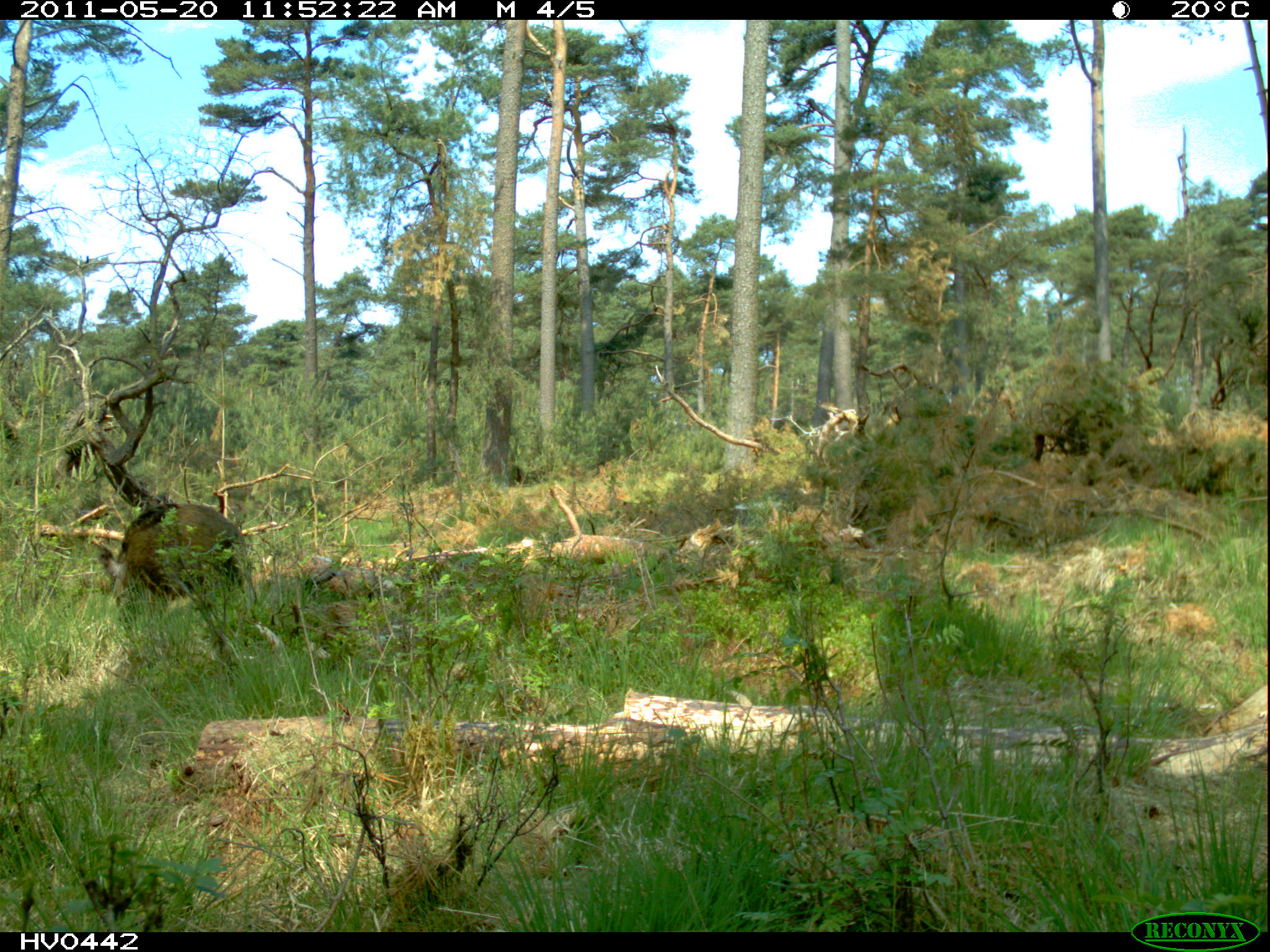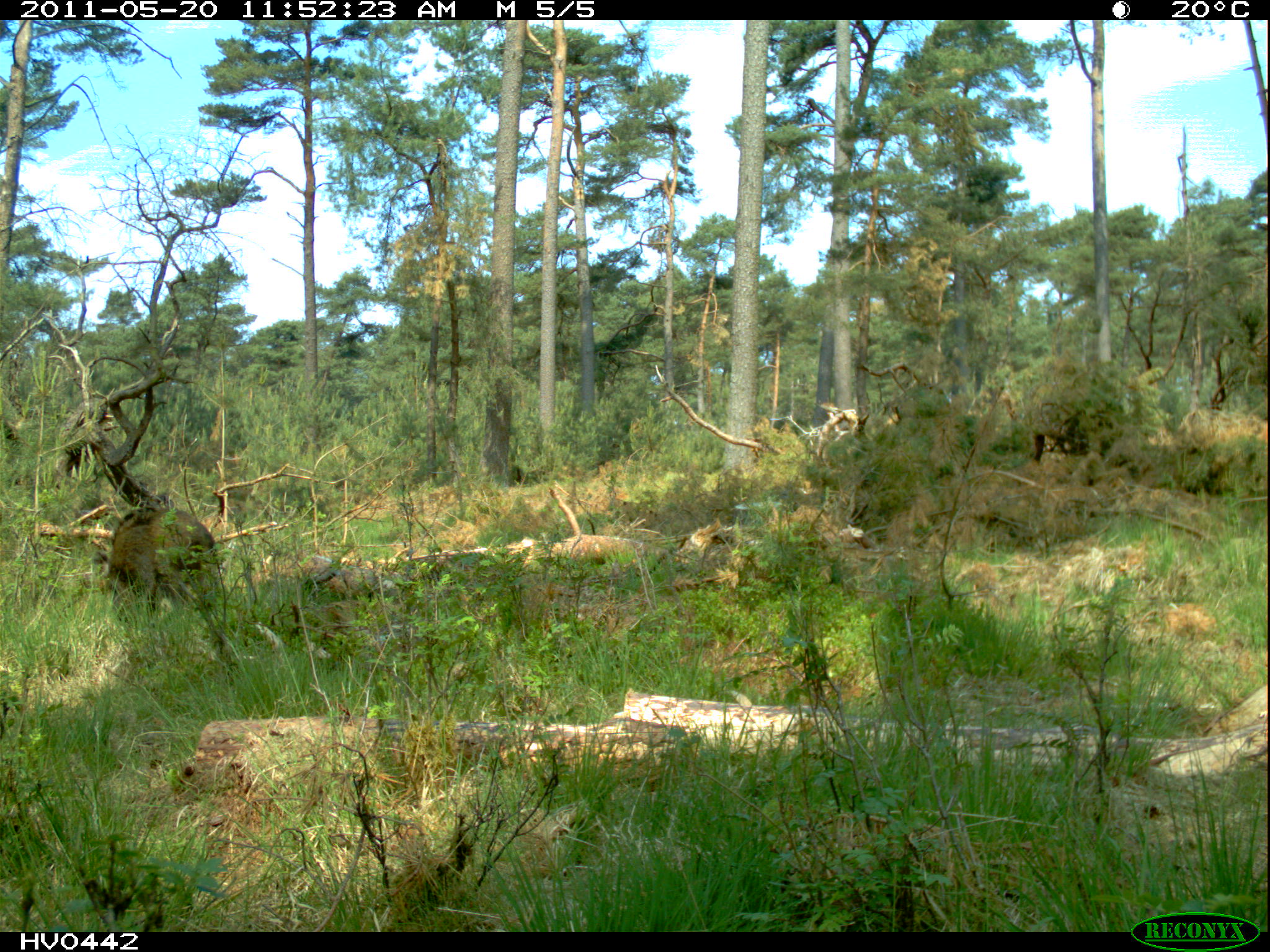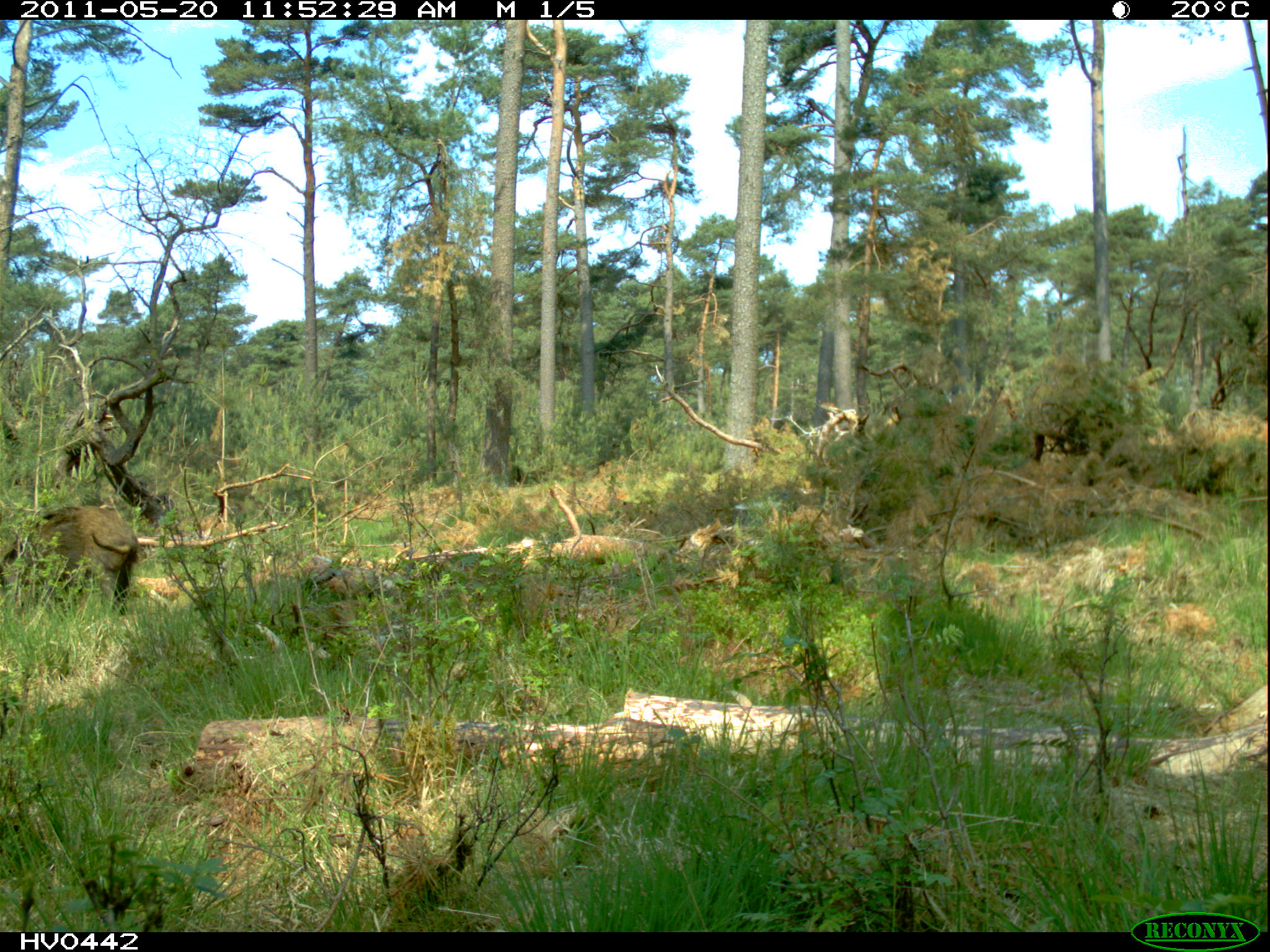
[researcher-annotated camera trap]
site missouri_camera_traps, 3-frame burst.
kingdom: Animalia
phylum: Chordata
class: Mammalia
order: Artiodactyla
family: Suidae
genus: Sus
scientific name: Sus scrofa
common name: wild boar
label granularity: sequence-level